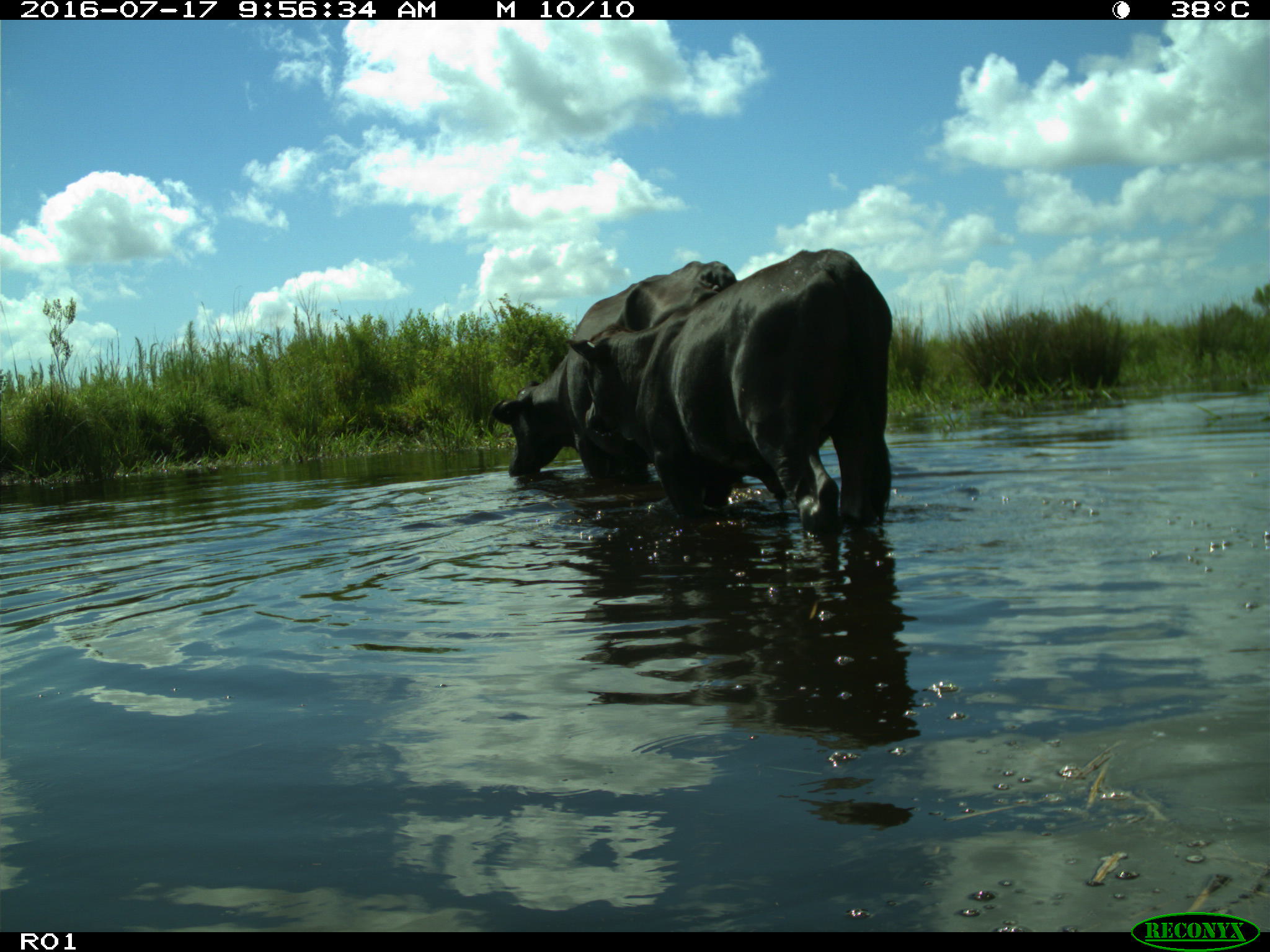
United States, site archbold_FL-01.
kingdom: Animalia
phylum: Chordata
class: Mammalia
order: Artiodactyla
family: Bovidae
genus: Bos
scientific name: Bos taurus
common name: domestic cow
Bos taurus (domestic cow).